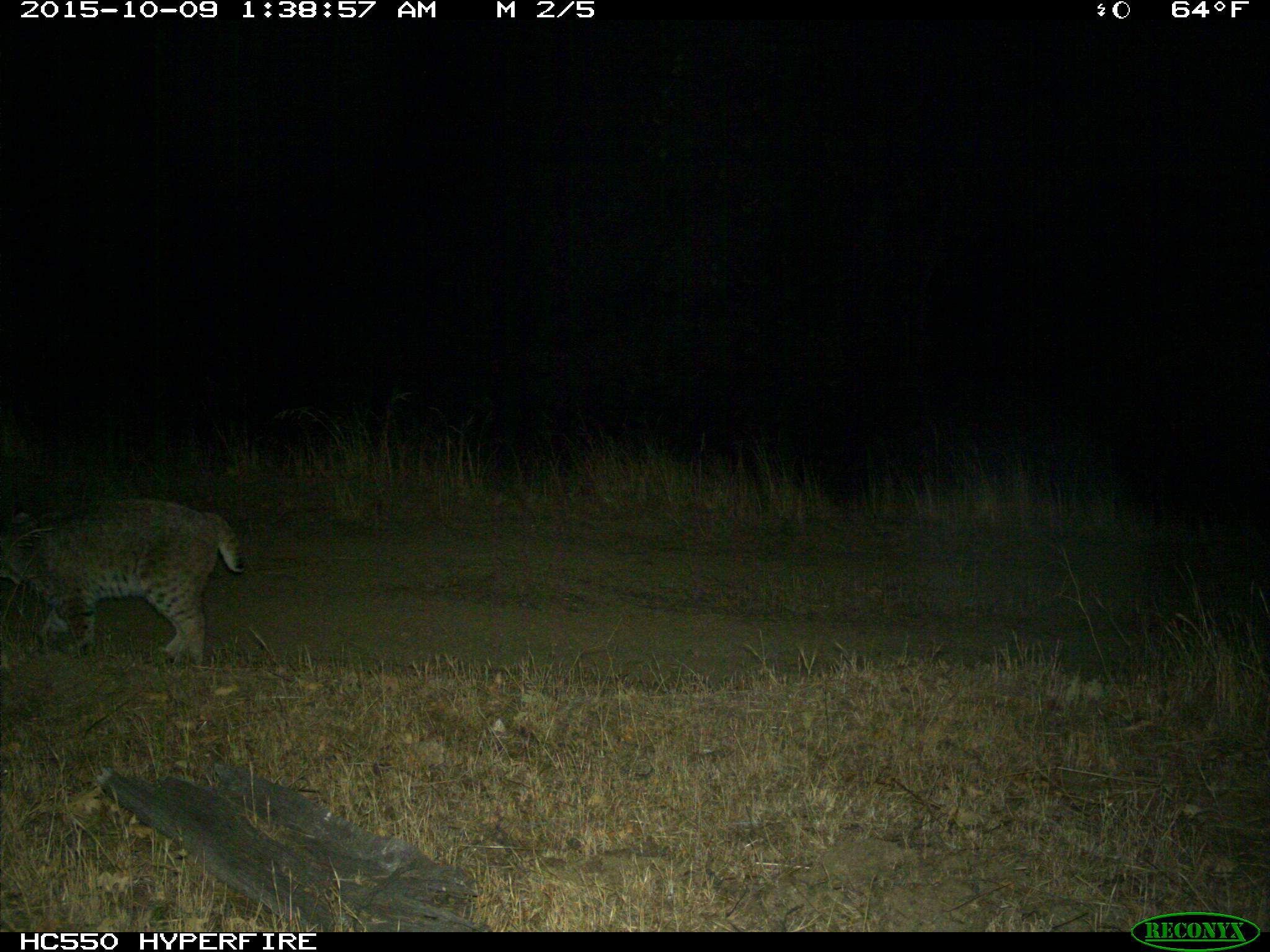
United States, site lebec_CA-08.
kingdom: Animalia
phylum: Chordata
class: Mammalia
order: Carnivora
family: Felidae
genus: Lynx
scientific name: Lynx rufus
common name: bobcat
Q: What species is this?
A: Lynx rufus (bobcat).